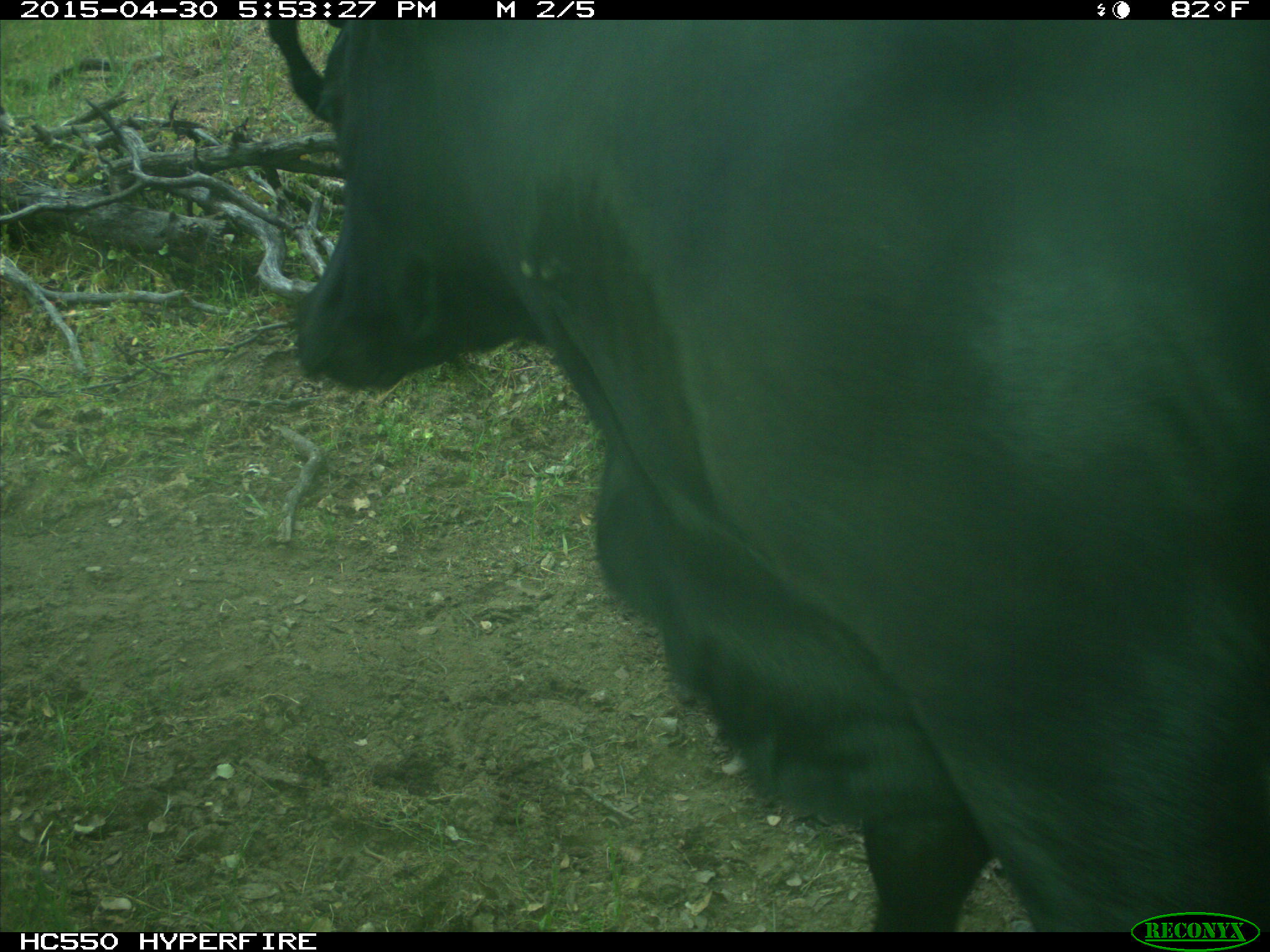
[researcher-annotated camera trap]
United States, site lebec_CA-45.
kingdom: Animalia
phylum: Chordata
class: Mammalia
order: Artiodactyla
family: Bovidae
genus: Bos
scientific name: Bos taurus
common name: domestic cow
Bos taurus (domestic cow).